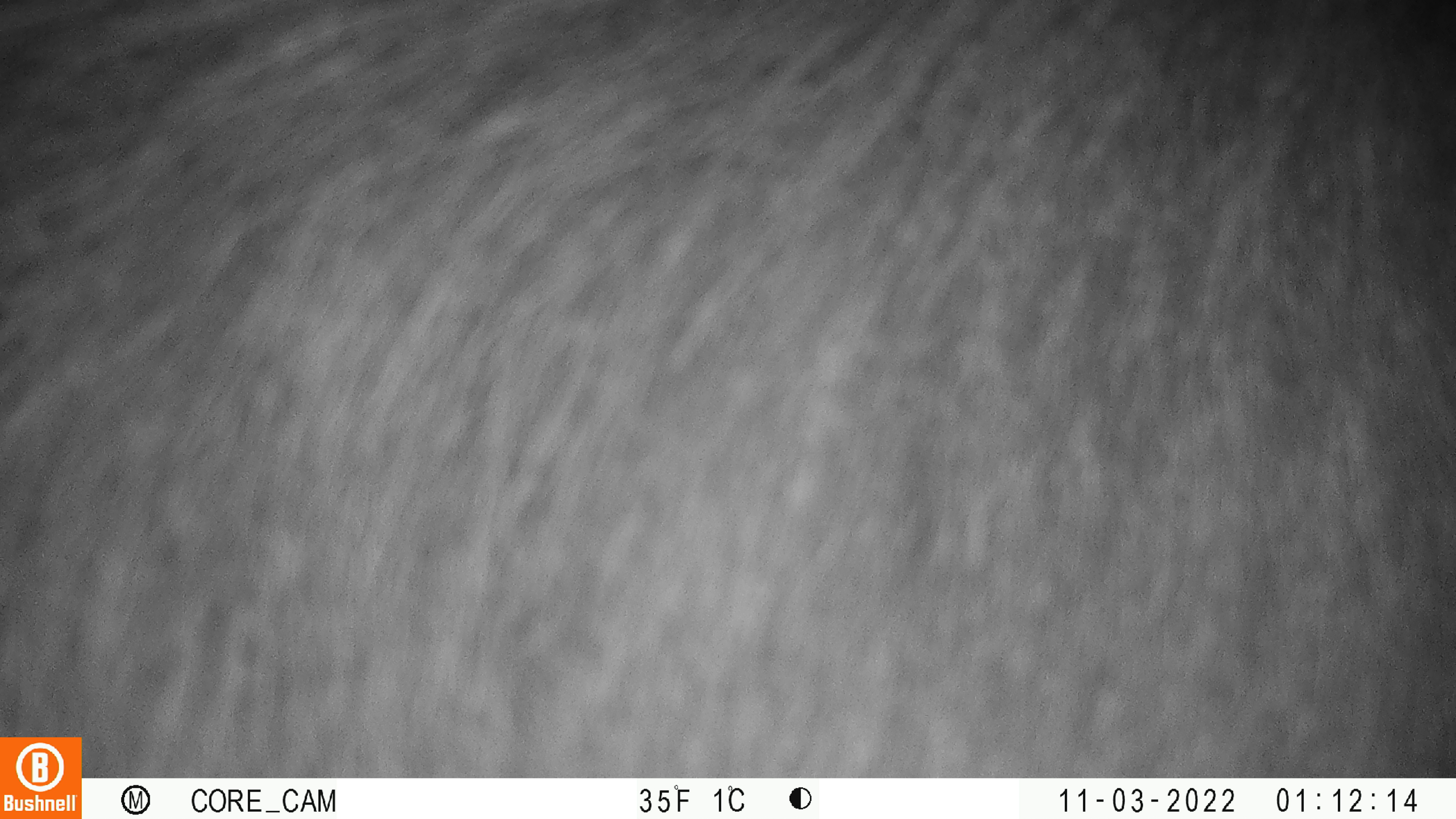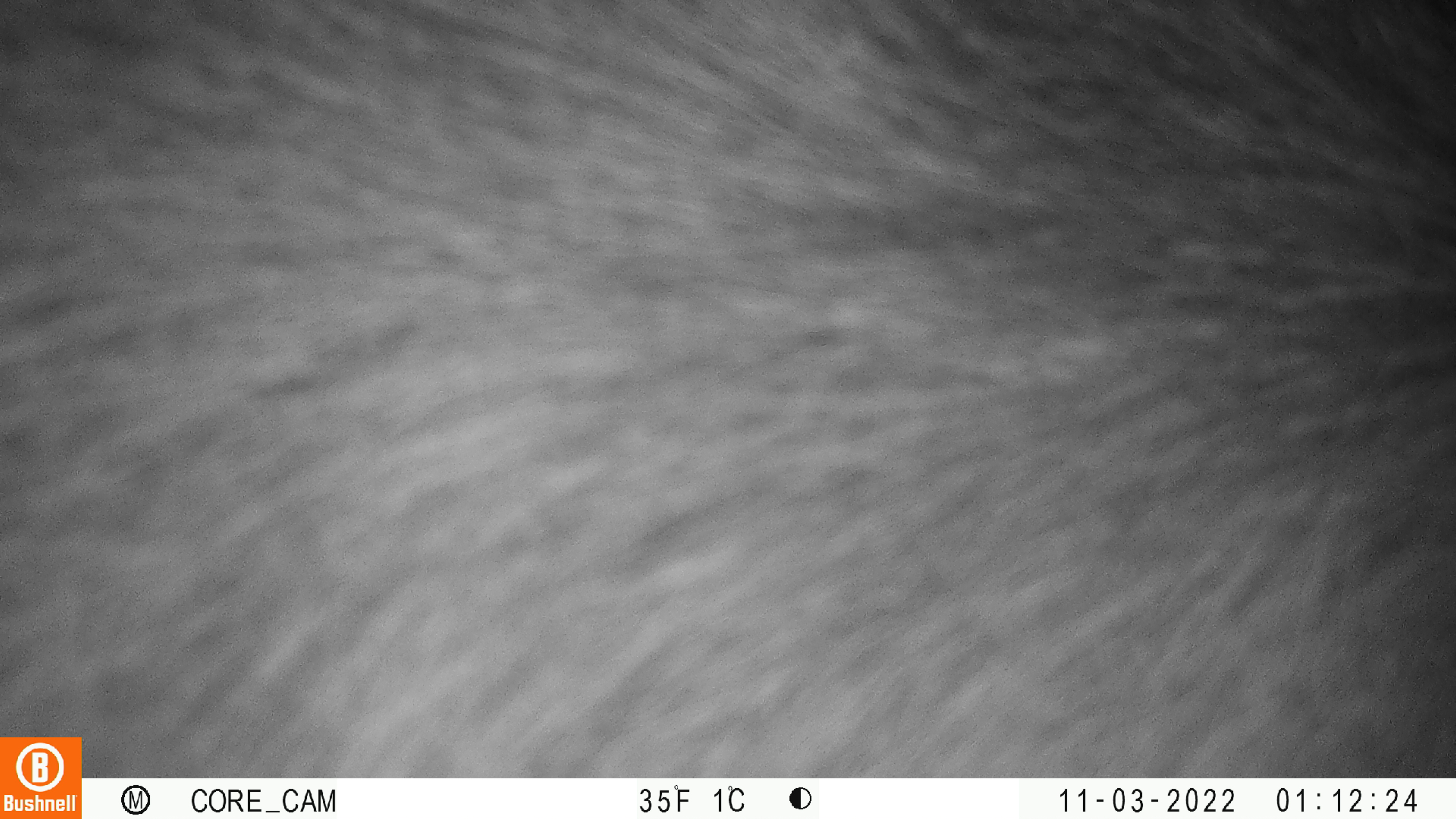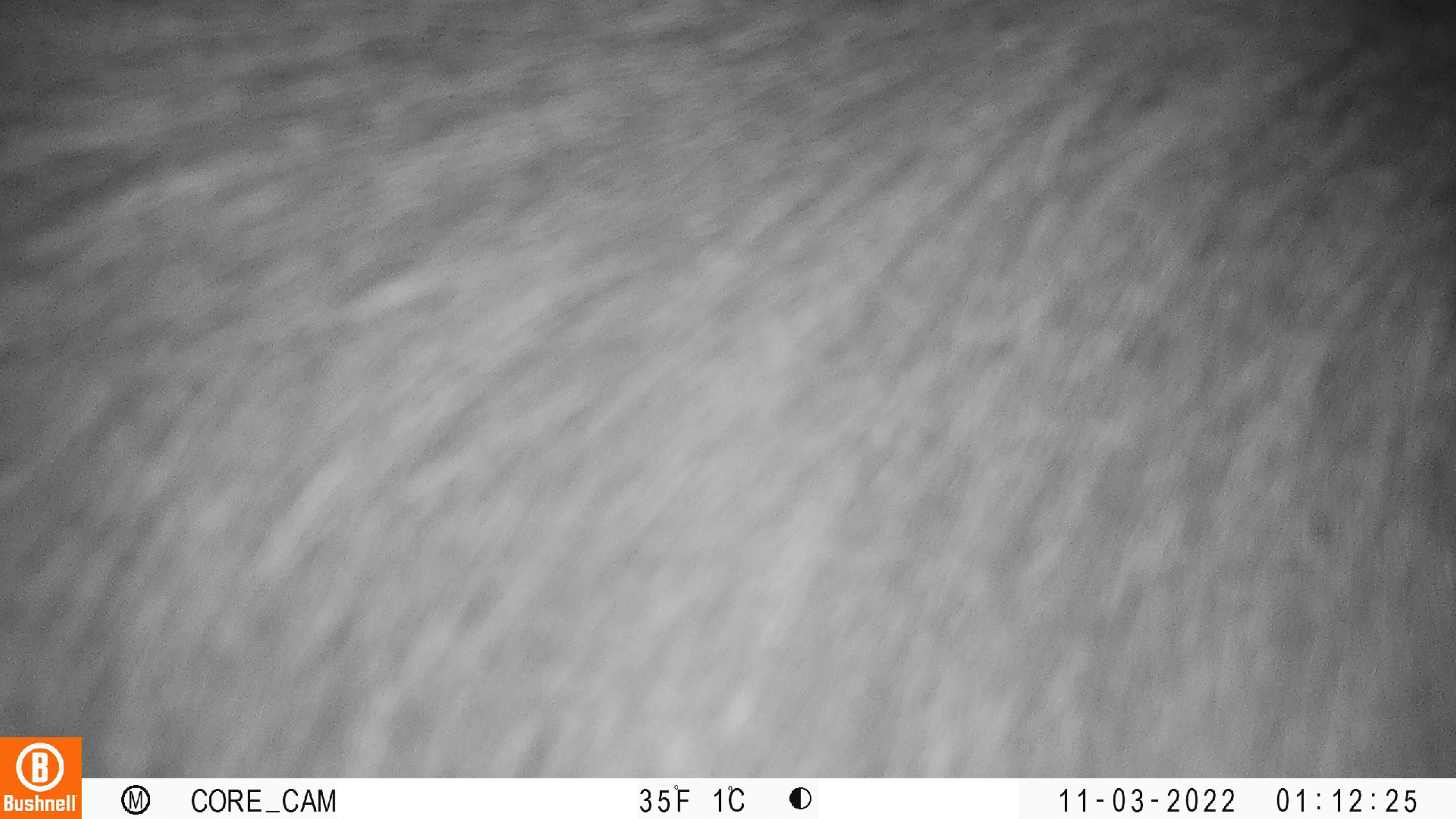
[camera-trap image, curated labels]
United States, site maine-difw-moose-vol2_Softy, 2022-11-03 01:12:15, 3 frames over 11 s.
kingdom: Animalia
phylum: Chordata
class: Mammalia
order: Artiodactyla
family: Cervidae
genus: Alces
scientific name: Alces alces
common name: moose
Moose (Alces alces).